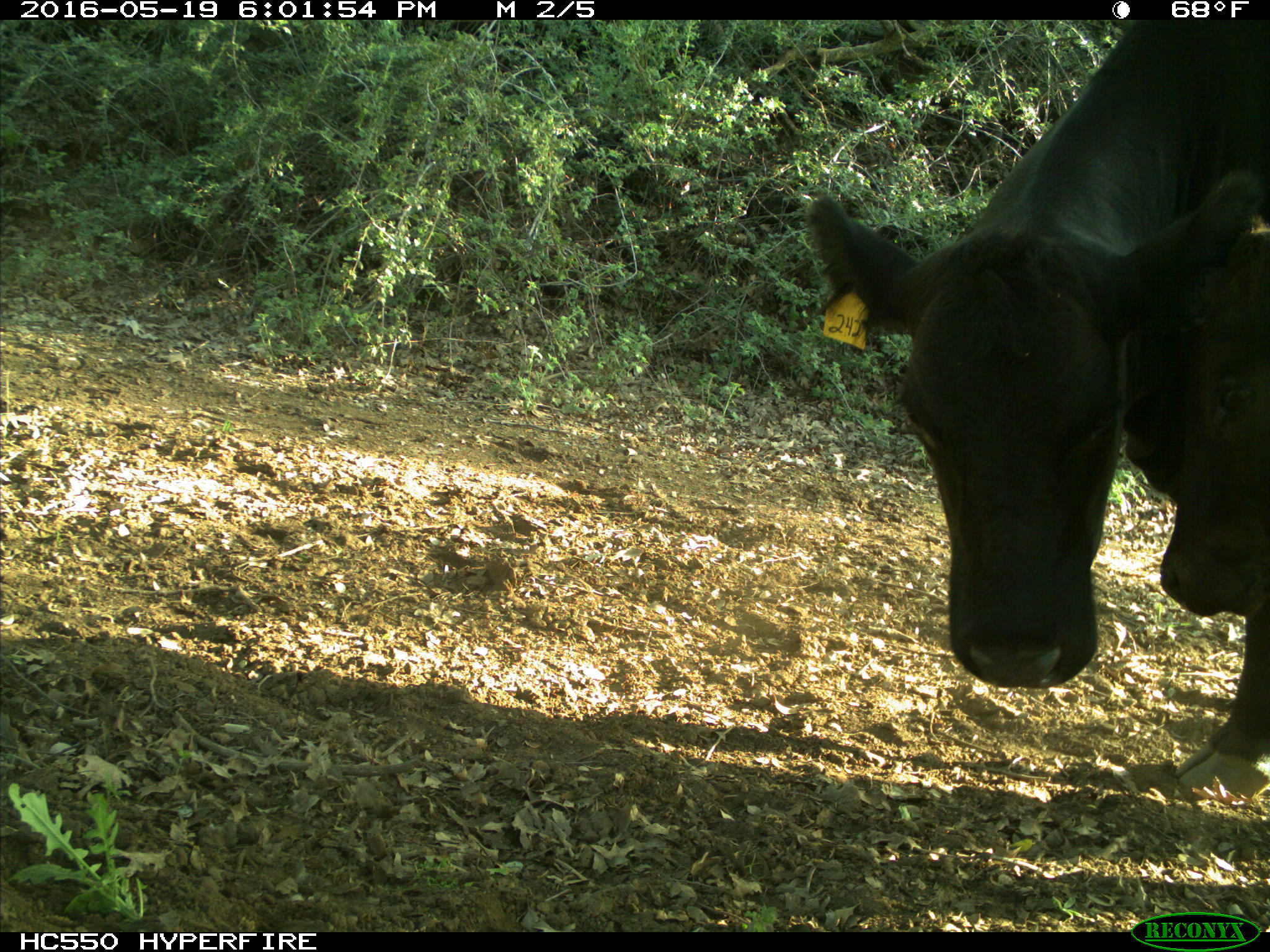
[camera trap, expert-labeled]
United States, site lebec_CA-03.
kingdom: Animalia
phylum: Chordata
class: Mammalia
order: Artiodactyla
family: Bovidae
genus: Bos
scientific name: Bos taurus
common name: domestic cow